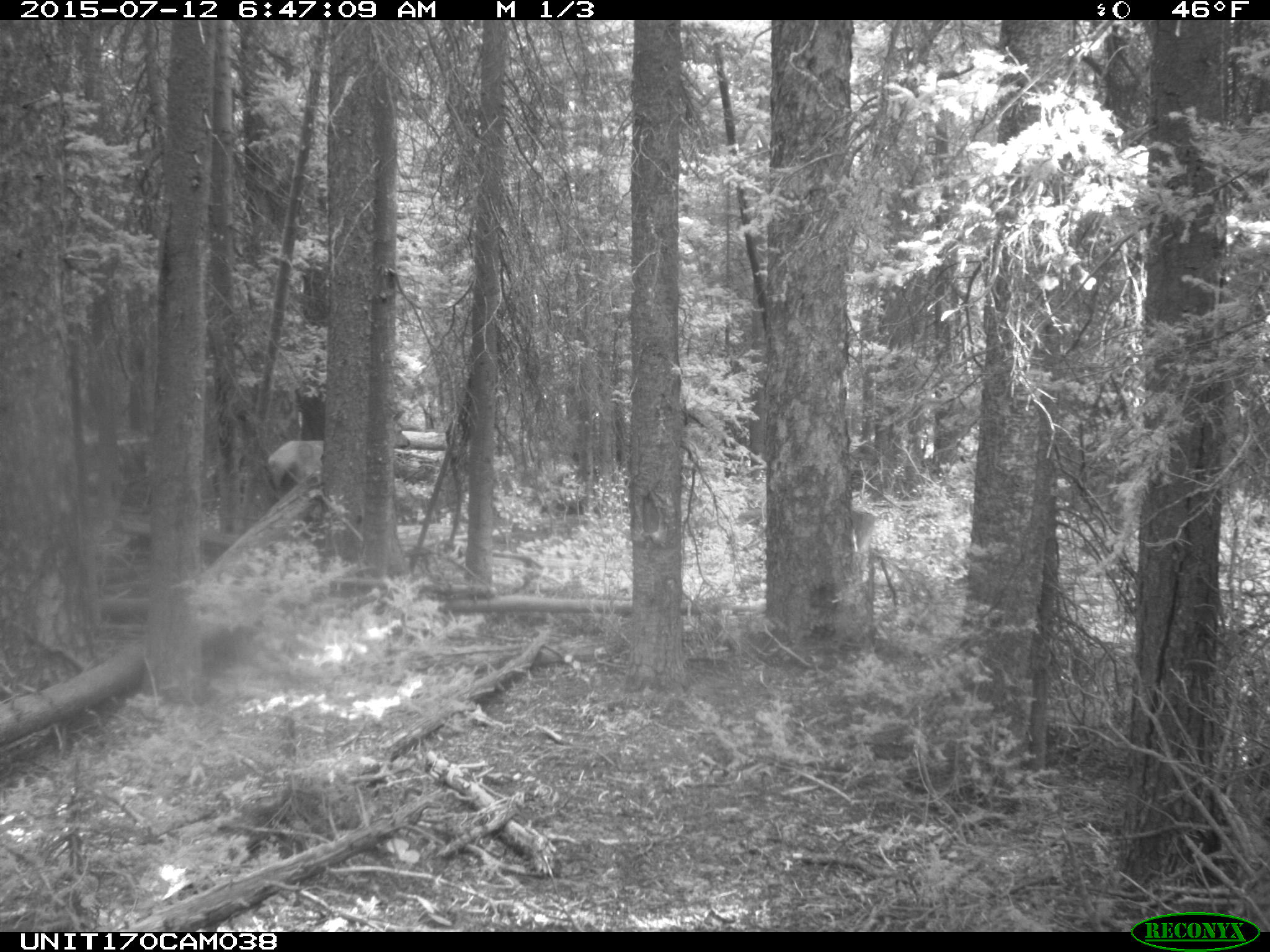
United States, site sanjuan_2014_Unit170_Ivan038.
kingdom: Animalia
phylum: Chordata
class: Mammalia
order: Artiodactyla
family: Cervidae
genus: Cervus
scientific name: Cervus elaphus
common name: red deer